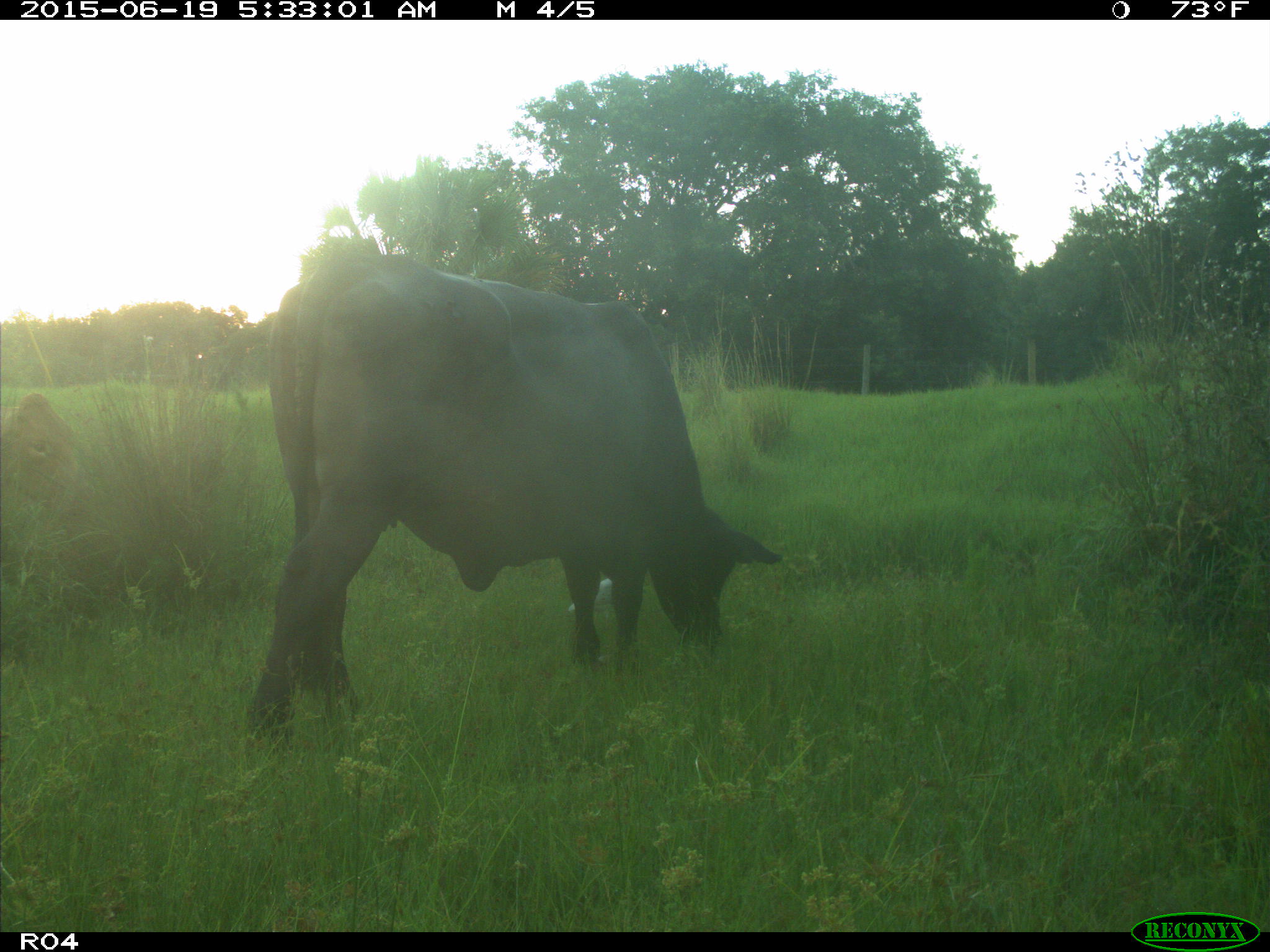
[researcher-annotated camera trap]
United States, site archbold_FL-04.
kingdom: Animalia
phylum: Chordata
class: Mammalia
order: Artiodactyla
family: Bovidae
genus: Bos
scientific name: Bos taurus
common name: domestic cow